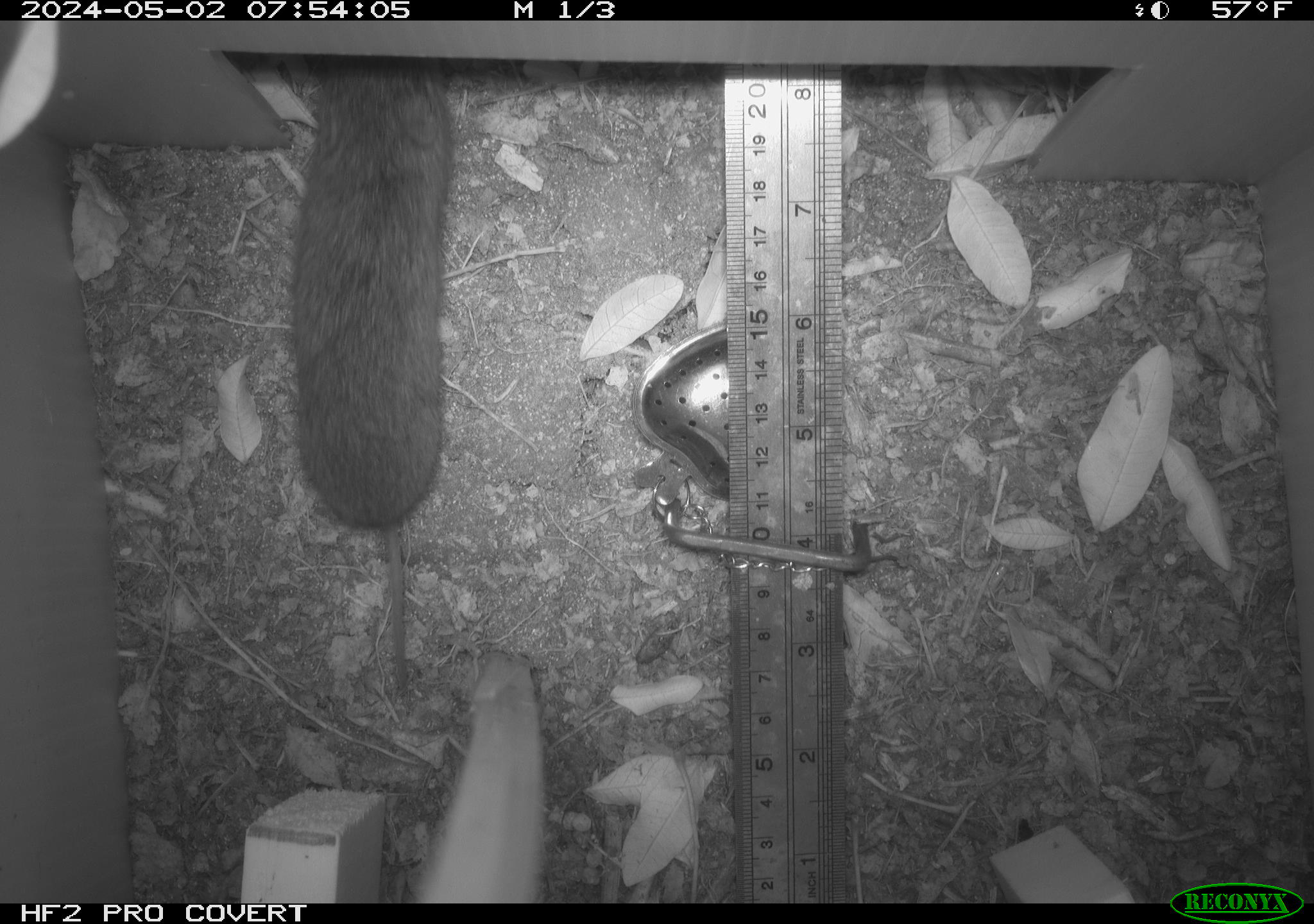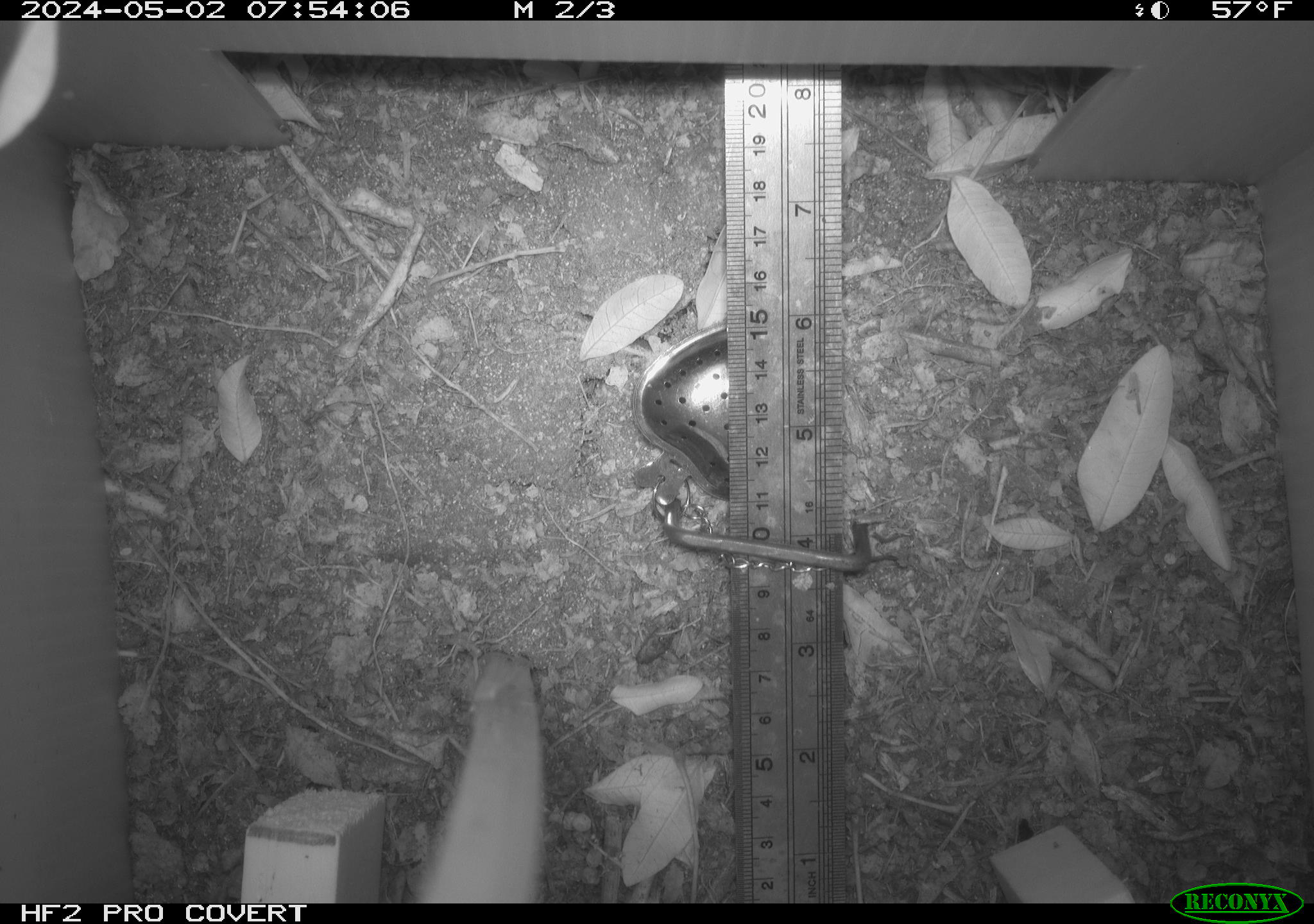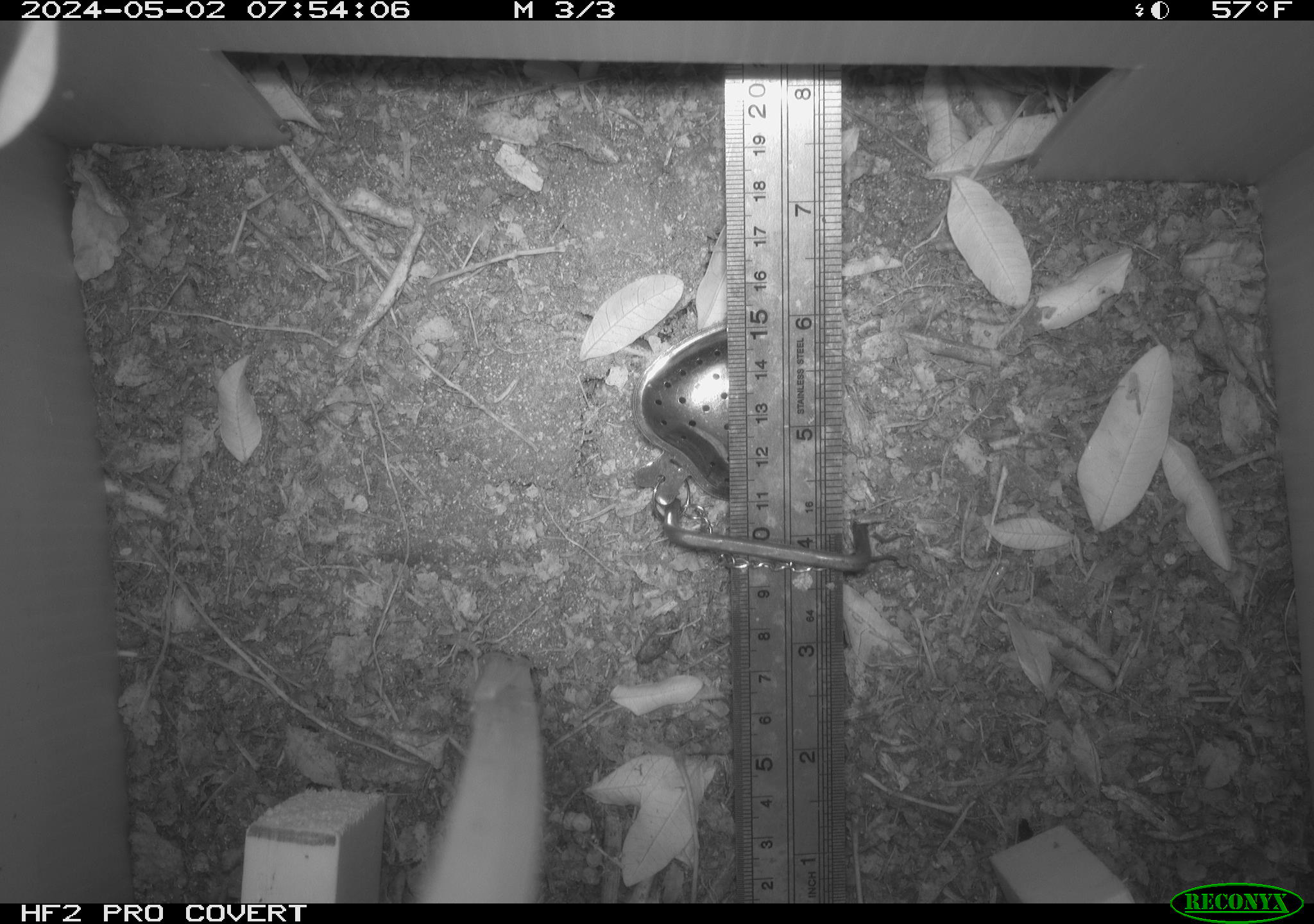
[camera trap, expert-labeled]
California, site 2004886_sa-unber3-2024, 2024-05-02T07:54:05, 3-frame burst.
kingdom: Animalia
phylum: Chordata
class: Mammalia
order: Rodentia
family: Cricetidae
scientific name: Arvicolinae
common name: voles, lemmings, and muskrats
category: arvicolinae subfamily